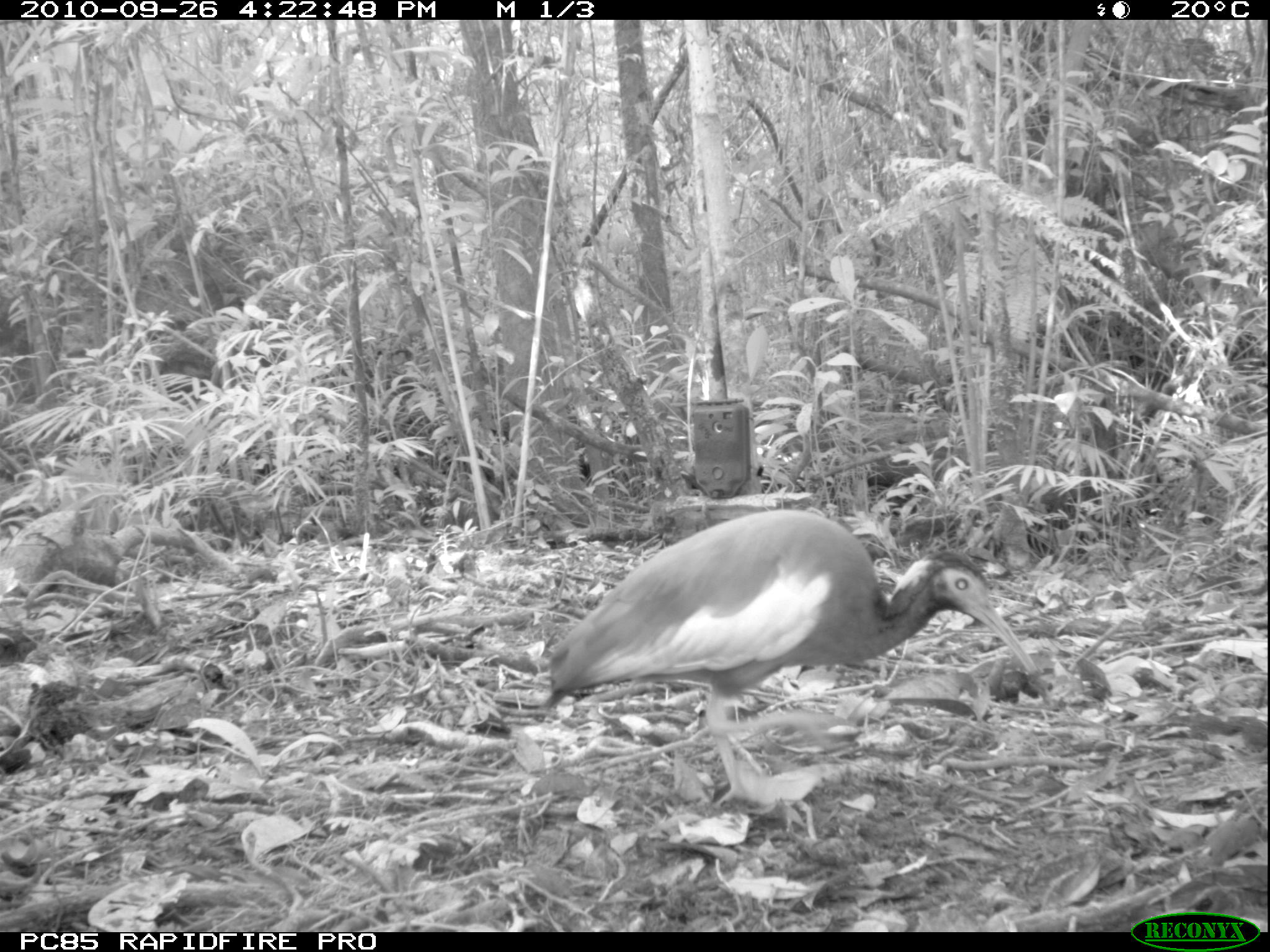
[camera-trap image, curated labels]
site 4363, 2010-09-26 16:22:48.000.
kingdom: Animalia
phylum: Chordata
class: Aves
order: Pelecaniformes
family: Threskiornithidae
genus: Lophotibis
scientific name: Lophotibis cristata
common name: madagascar ibis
Lophotibis cristata (madagascar ibis), count 1.